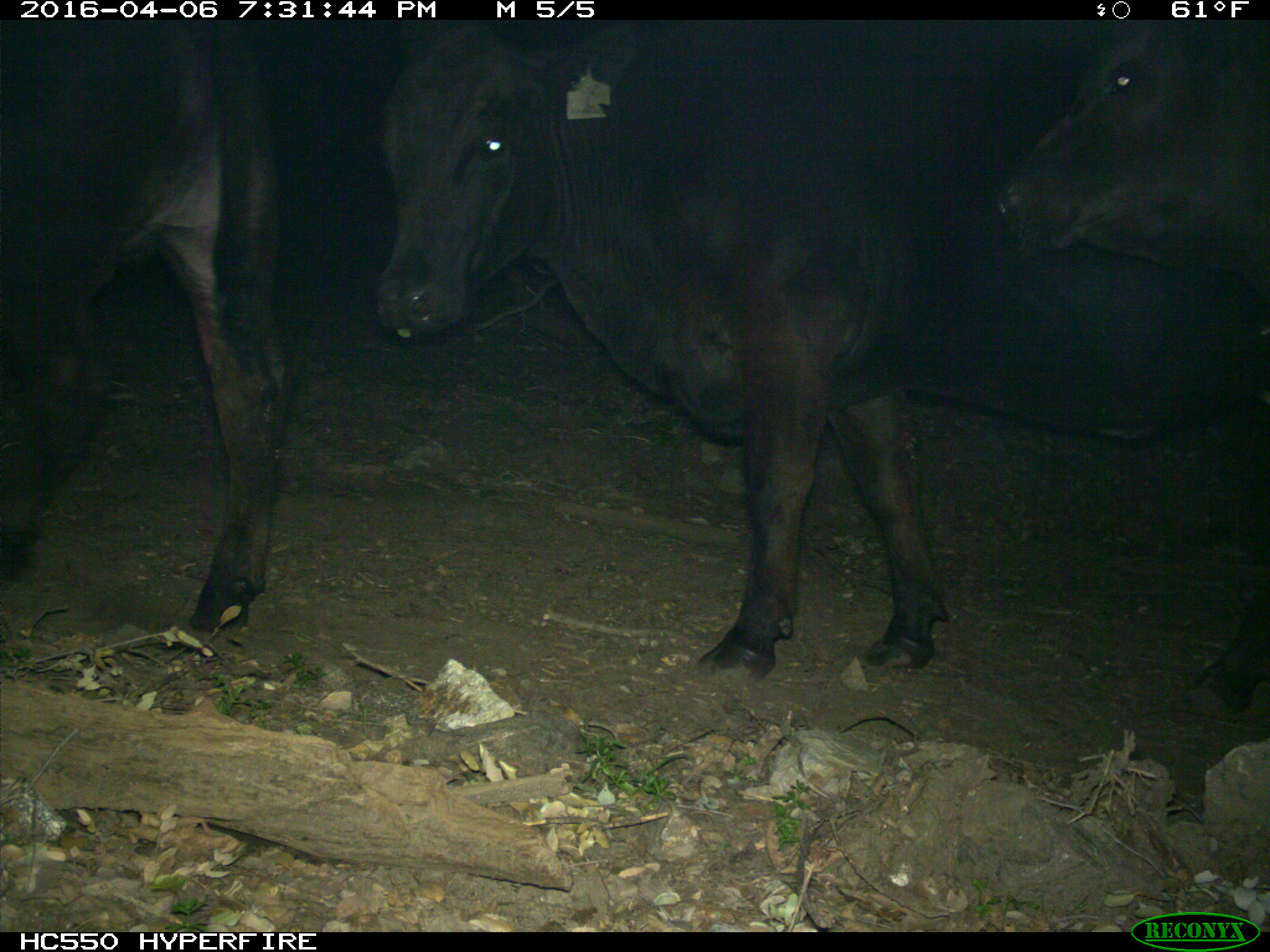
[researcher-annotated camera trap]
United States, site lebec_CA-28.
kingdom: Animalia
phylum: Chordata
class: Mammalia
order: Artiodactyla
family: Bovidae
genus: Bos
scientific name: Bos taurus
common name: domestic cow